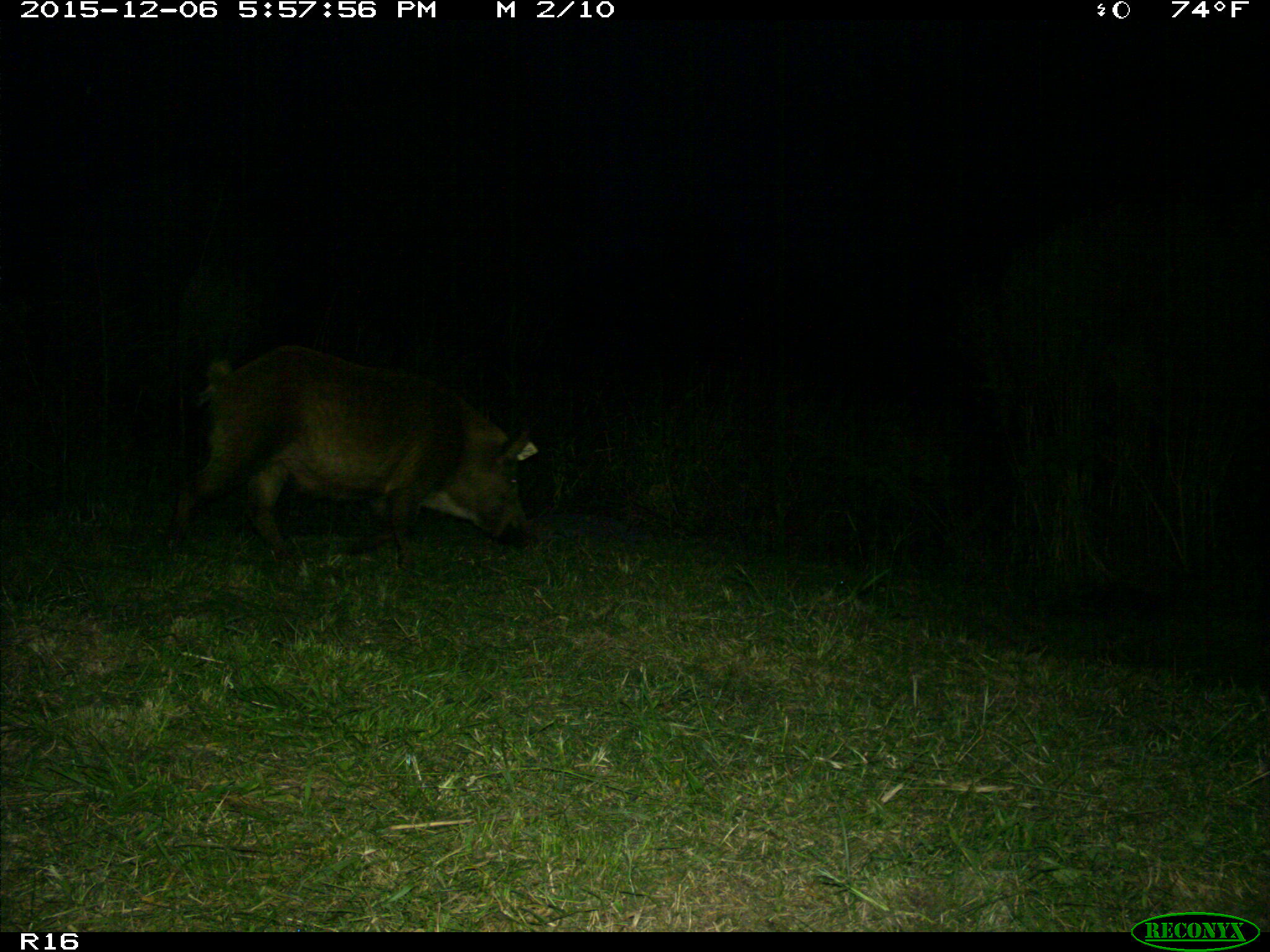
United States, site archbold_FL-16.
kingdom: Animalia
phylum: Chordata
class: Mammalia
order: Artiodactyla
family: Suidae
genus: Sus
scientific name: Sus scrofa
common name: wild boar